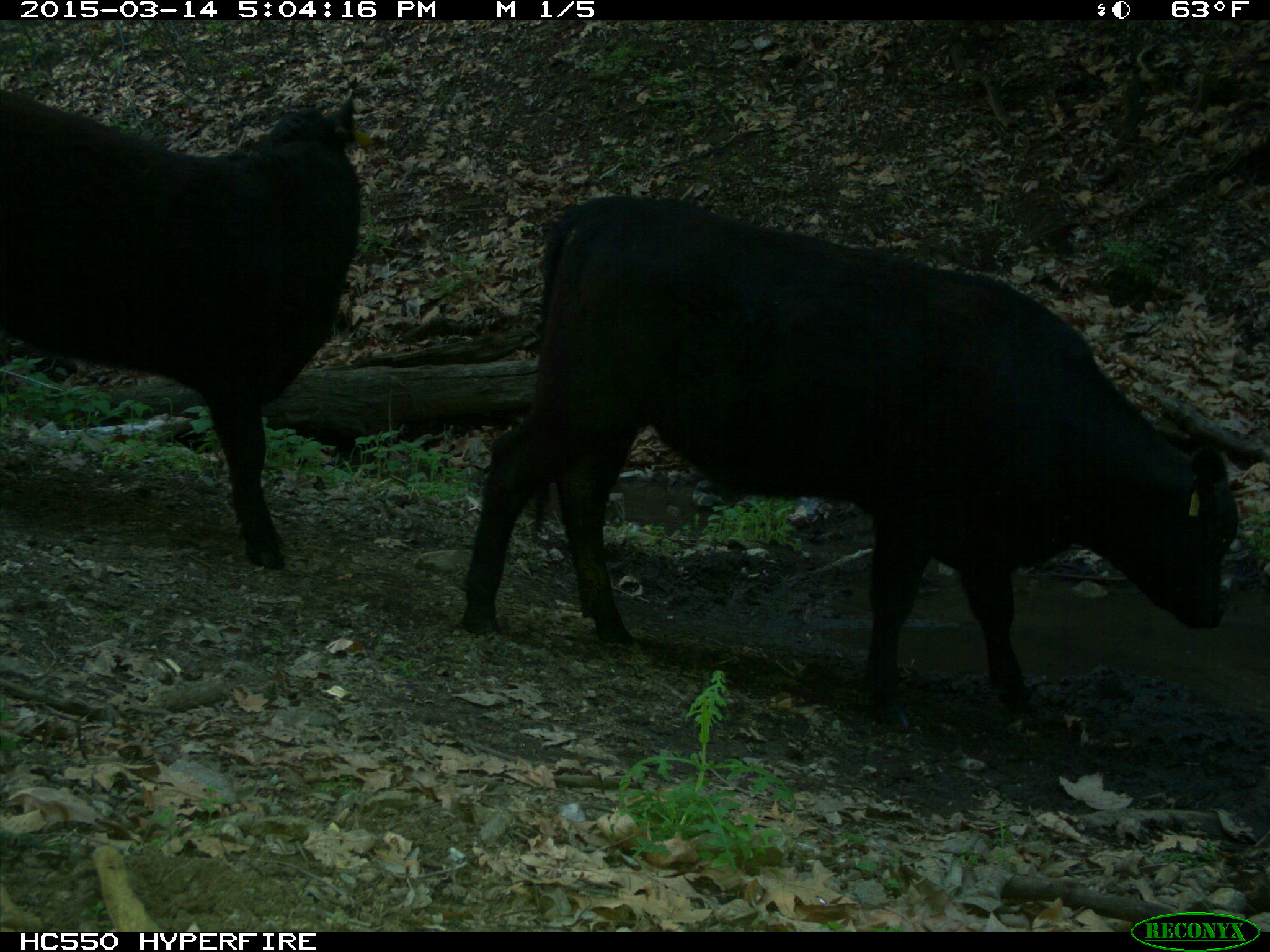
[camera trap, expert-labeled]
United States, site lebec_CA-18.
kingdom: Animalia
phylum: Chordata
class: Mammalia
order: Artiodactyla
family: Bovidae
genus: Bos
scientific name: Bos taurus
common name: domestic cow